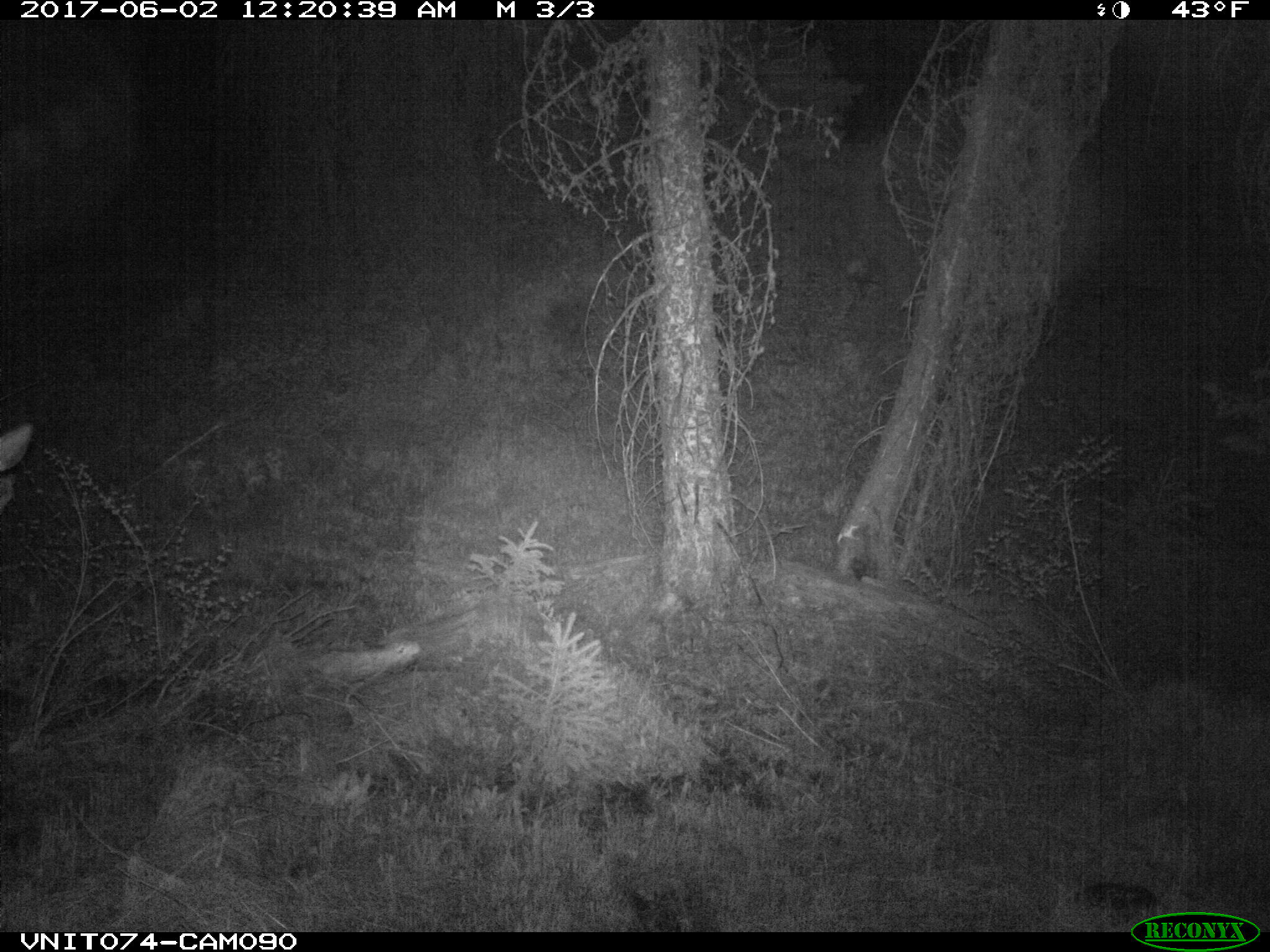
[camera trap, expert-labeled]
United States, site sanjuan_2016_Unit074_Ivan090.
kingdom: Animalia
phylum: Chordata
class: Mammalia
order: Artiodactyla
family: Cervidae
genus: Cervus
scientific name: Cervus elaphus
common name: red deer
Cervus elaphus (red deer).